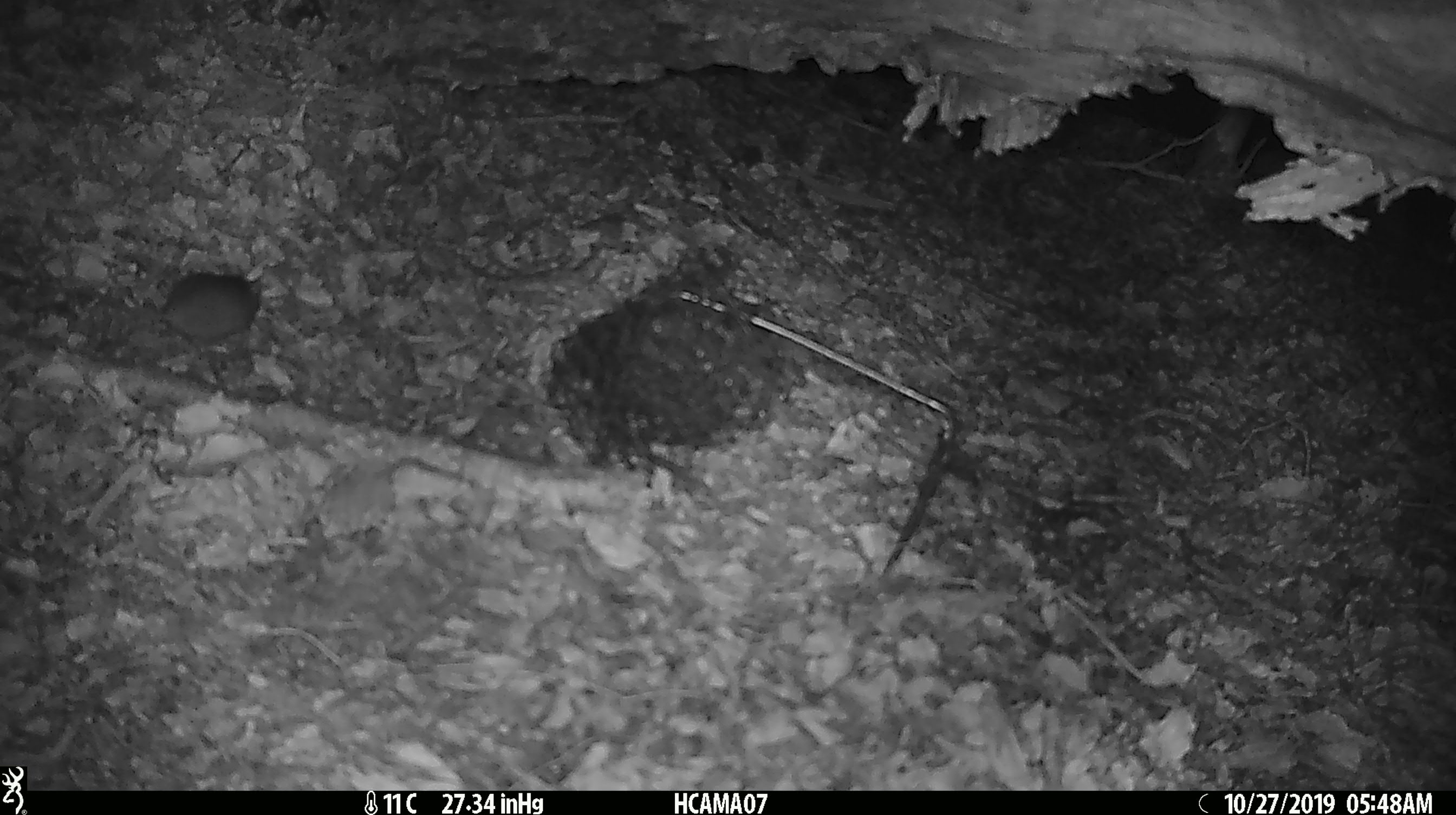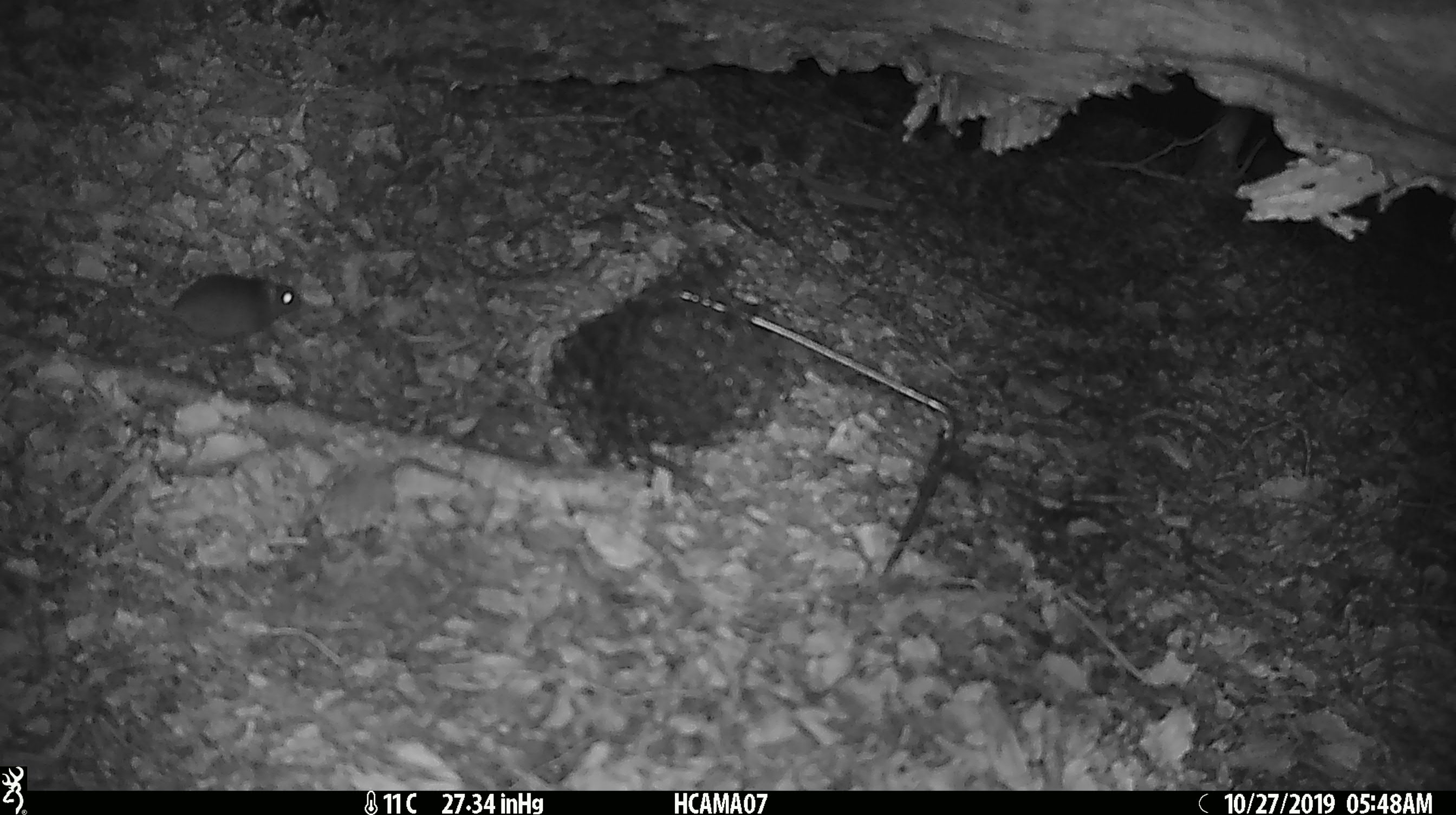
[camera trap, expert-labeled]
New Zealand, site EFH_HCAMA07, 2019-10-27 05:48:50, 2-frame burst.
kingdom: Animalia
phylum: Chordata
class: Mammalia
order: Rodentia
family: Muridae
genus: Mus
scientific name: Mus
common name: mouse